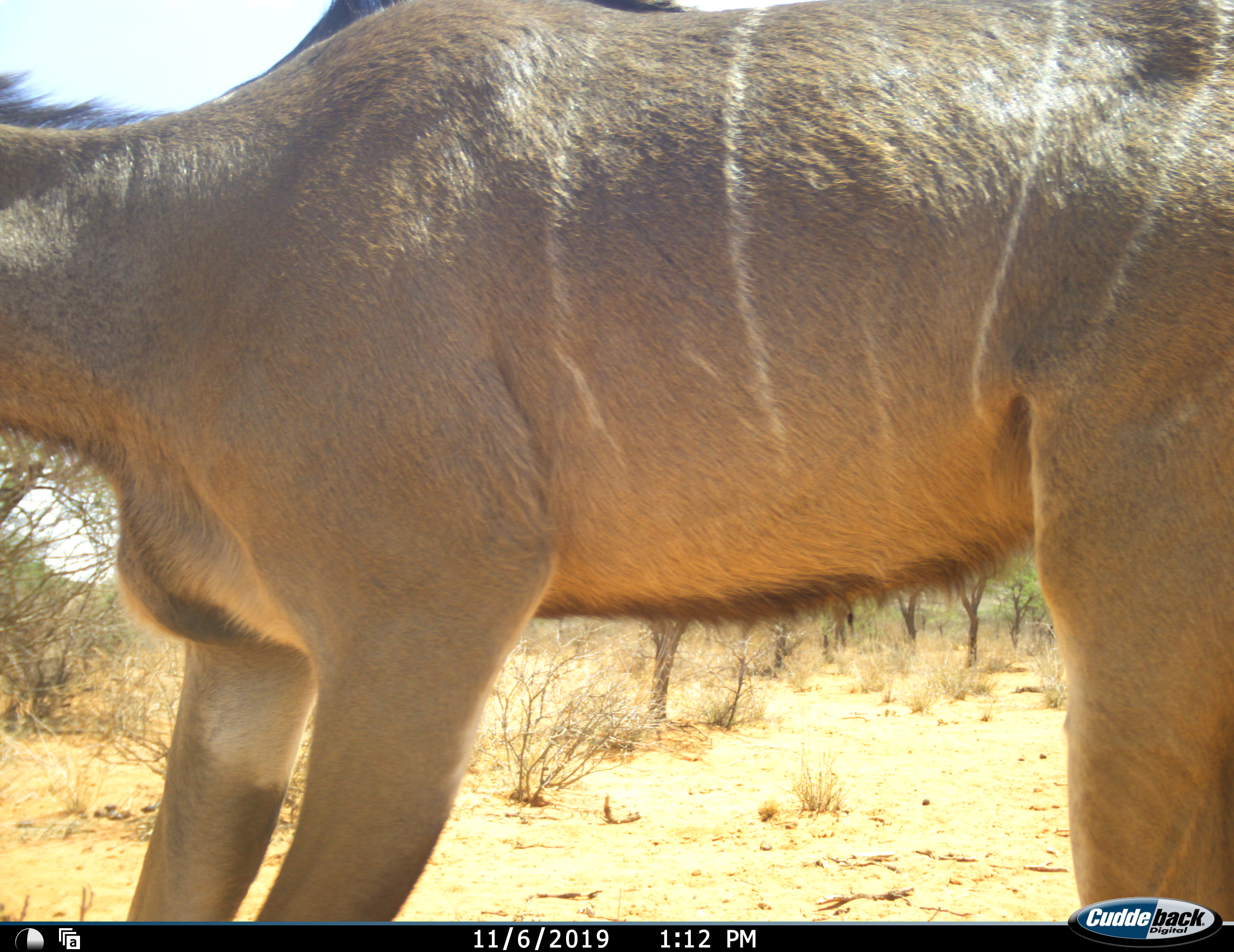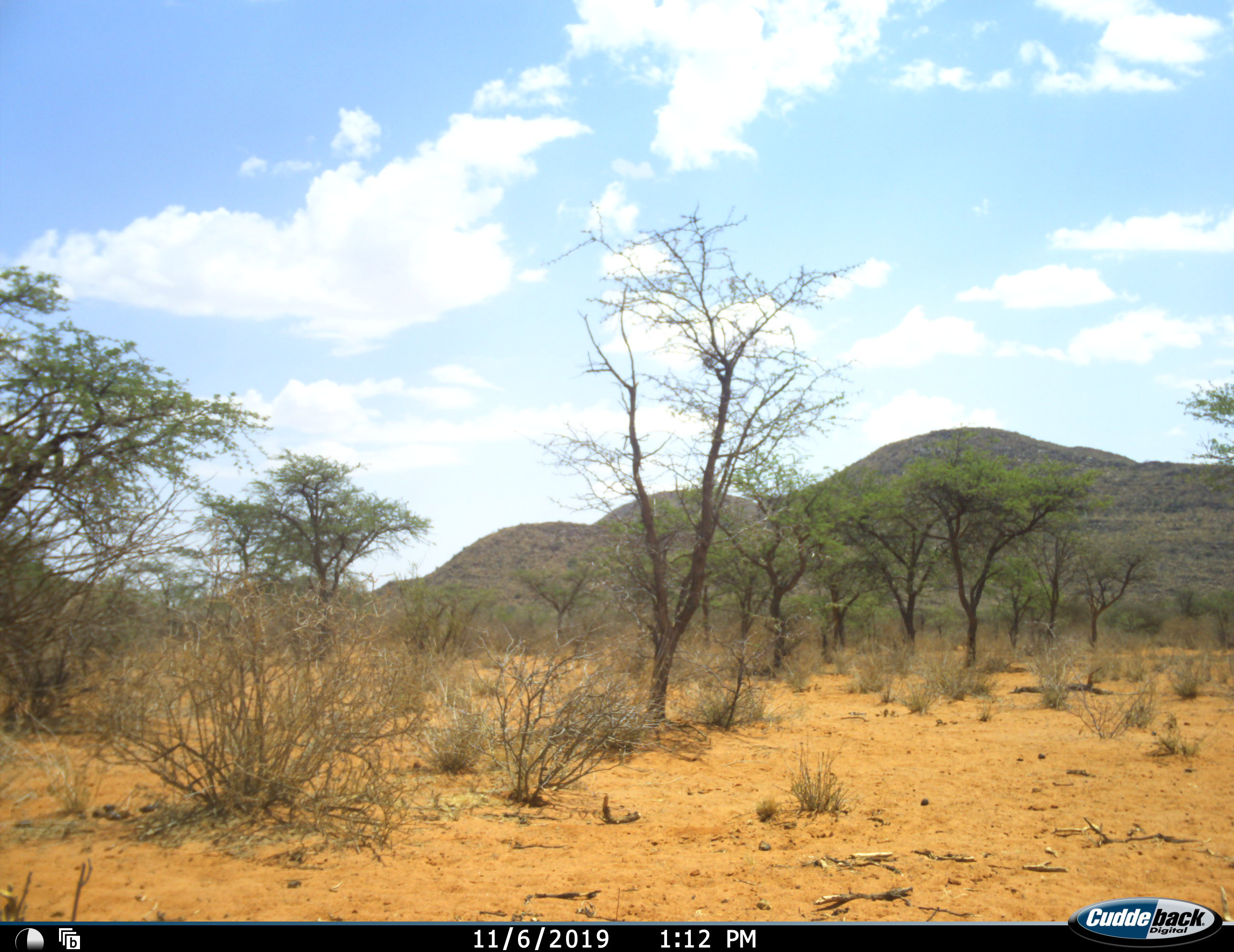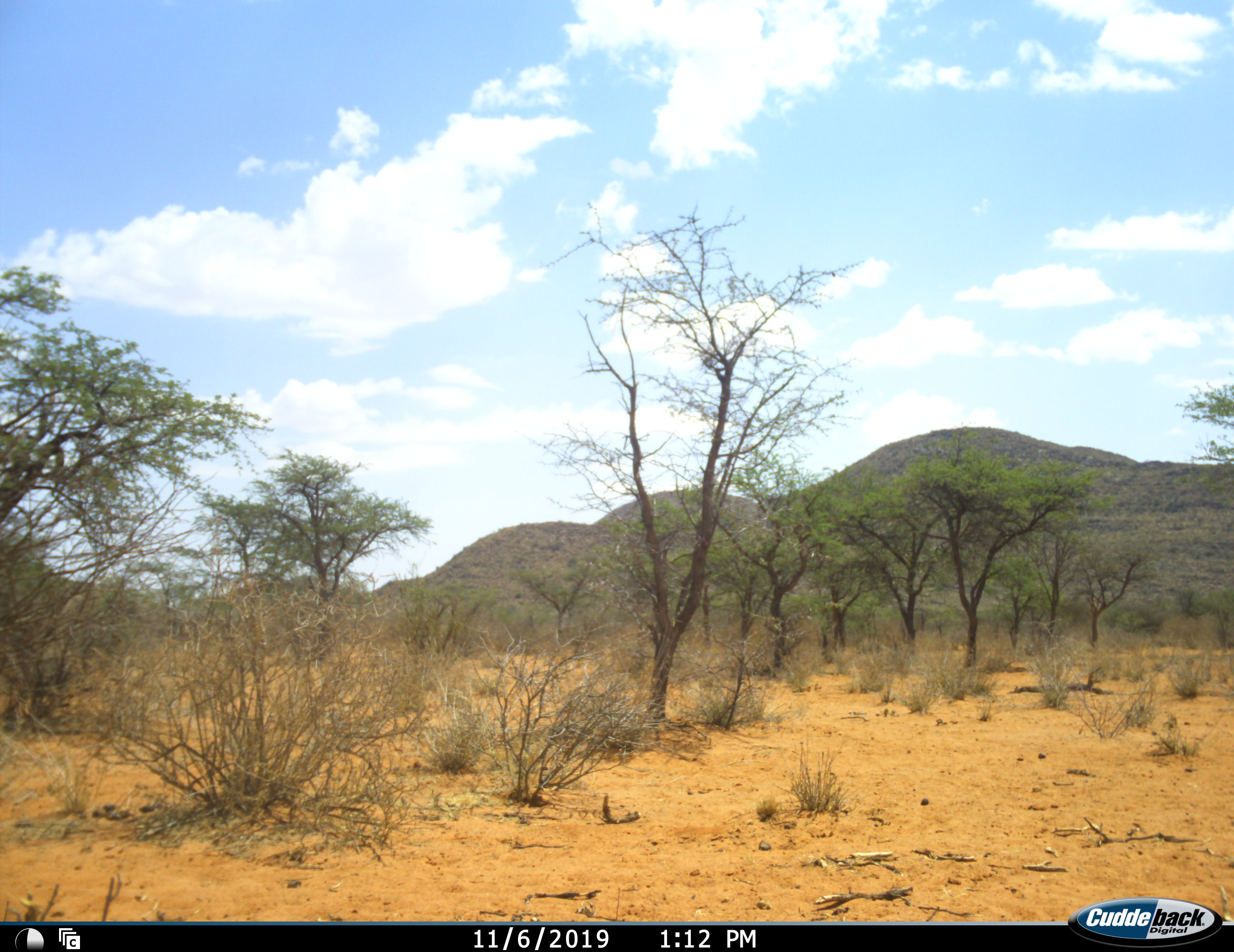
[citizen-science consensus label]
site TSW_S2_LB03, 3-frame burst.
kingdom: Animalia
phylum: Chordata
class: Mammalia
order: Artiodactyla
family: Bovidae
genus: Tragelaphus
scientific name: Tragelaphus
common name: kudu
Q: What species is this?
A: Kudu (Tragelaphus).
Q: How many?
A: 1.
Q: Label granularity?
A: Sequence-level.